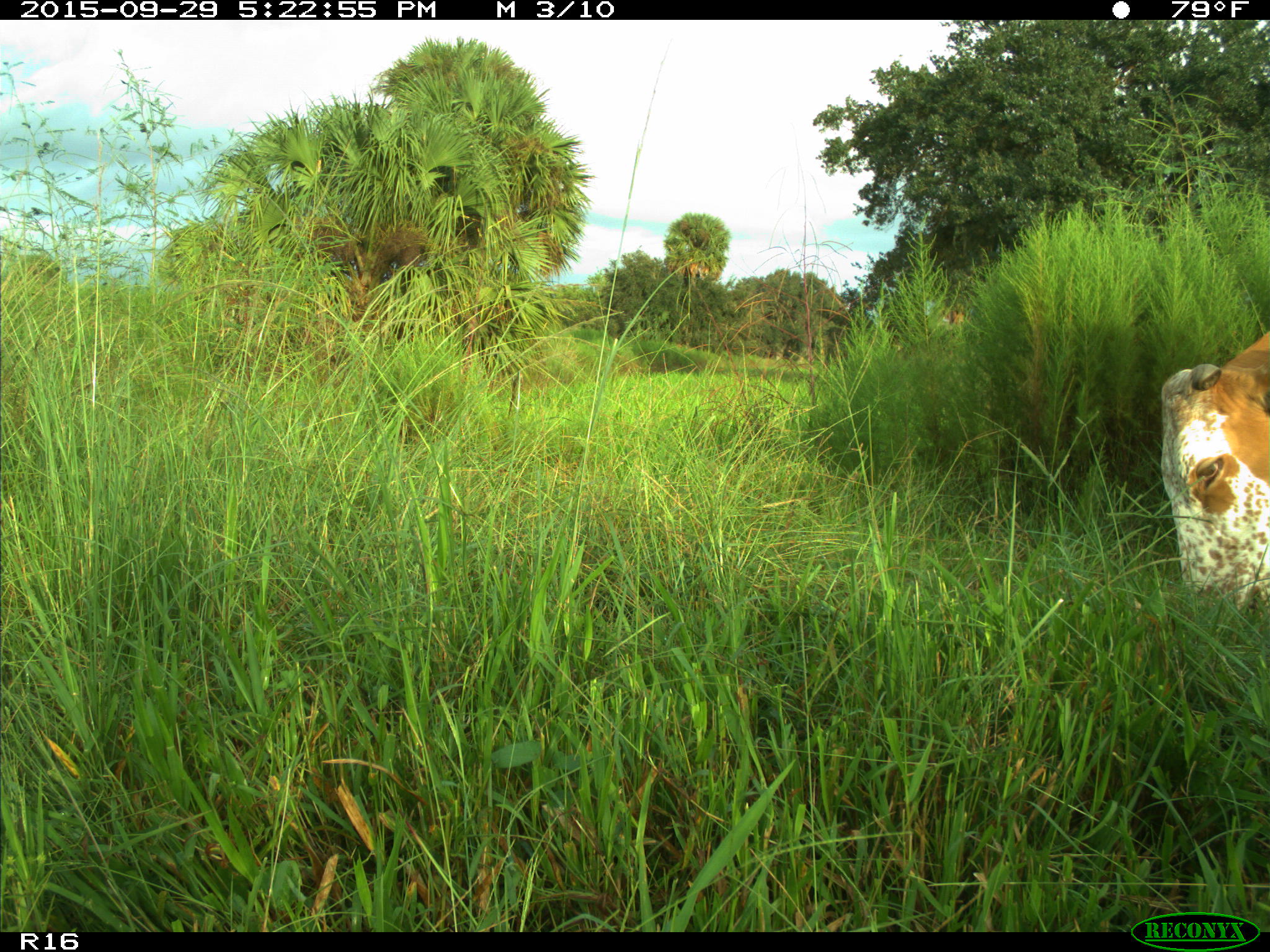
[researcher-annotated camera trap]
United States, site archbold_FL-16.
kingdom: Animalia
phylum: Chordata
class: Mammalia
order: Artiodactyla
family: Bovidae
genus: Bos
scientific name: Bos taurus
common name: domestic cow